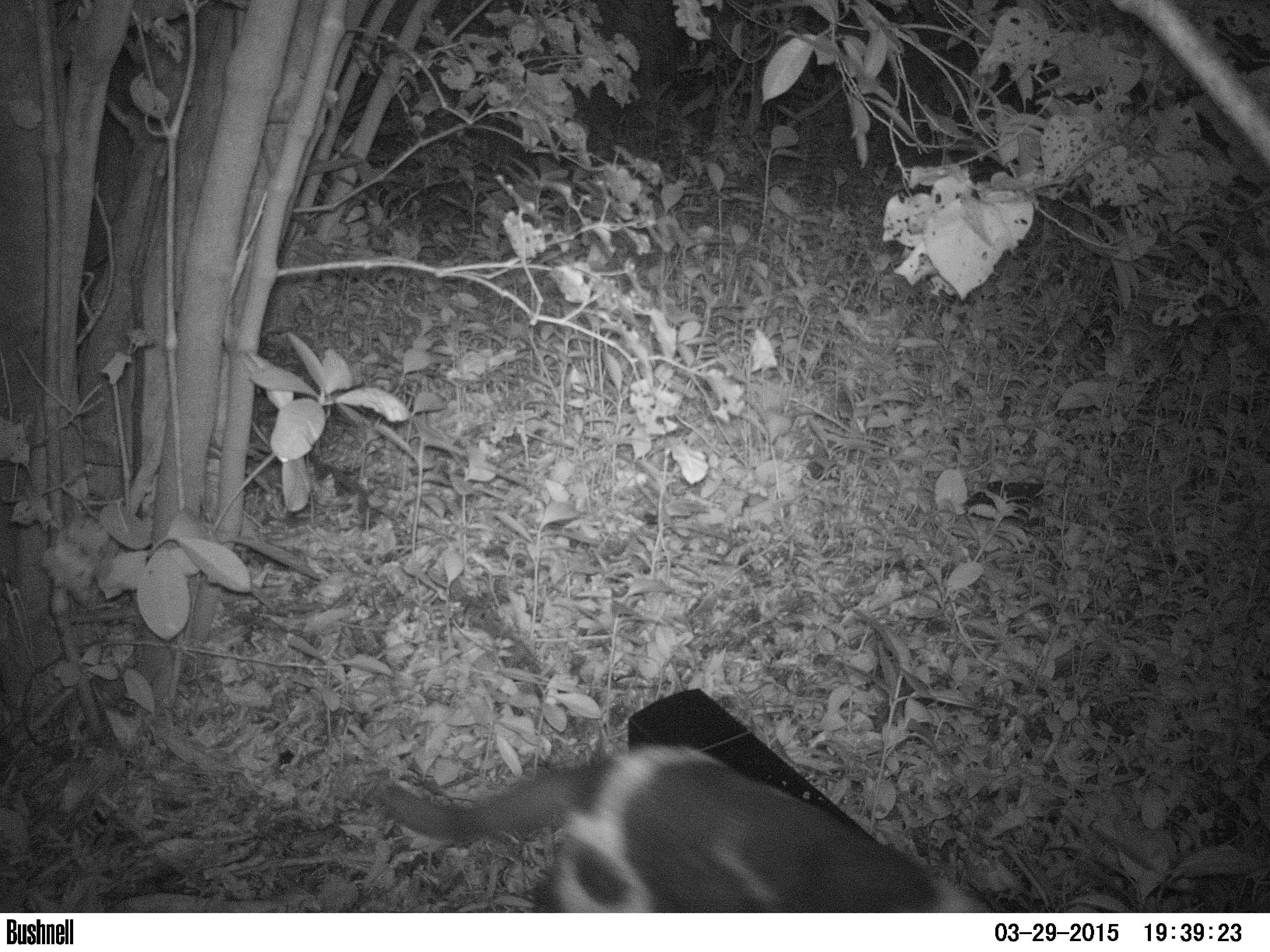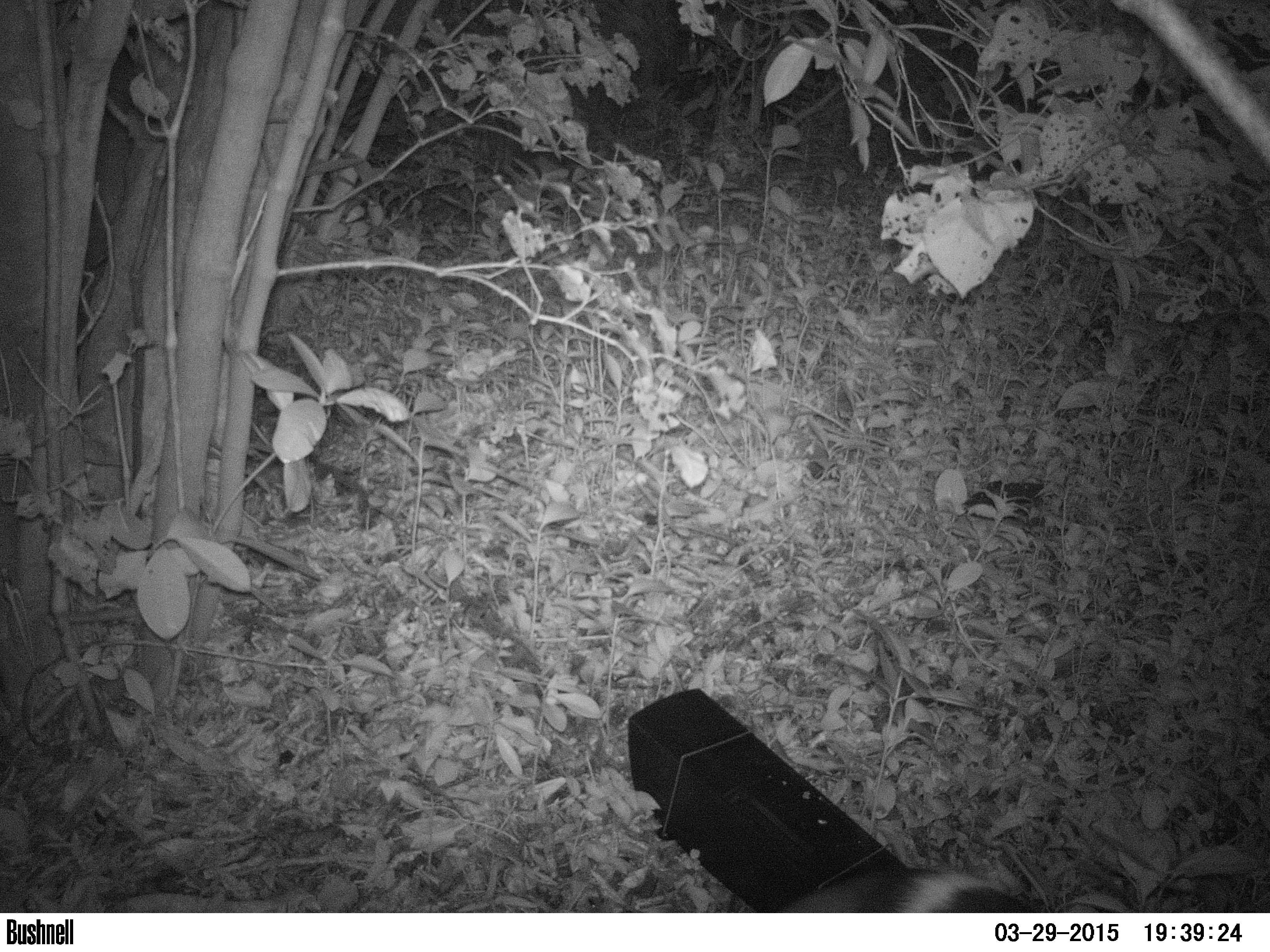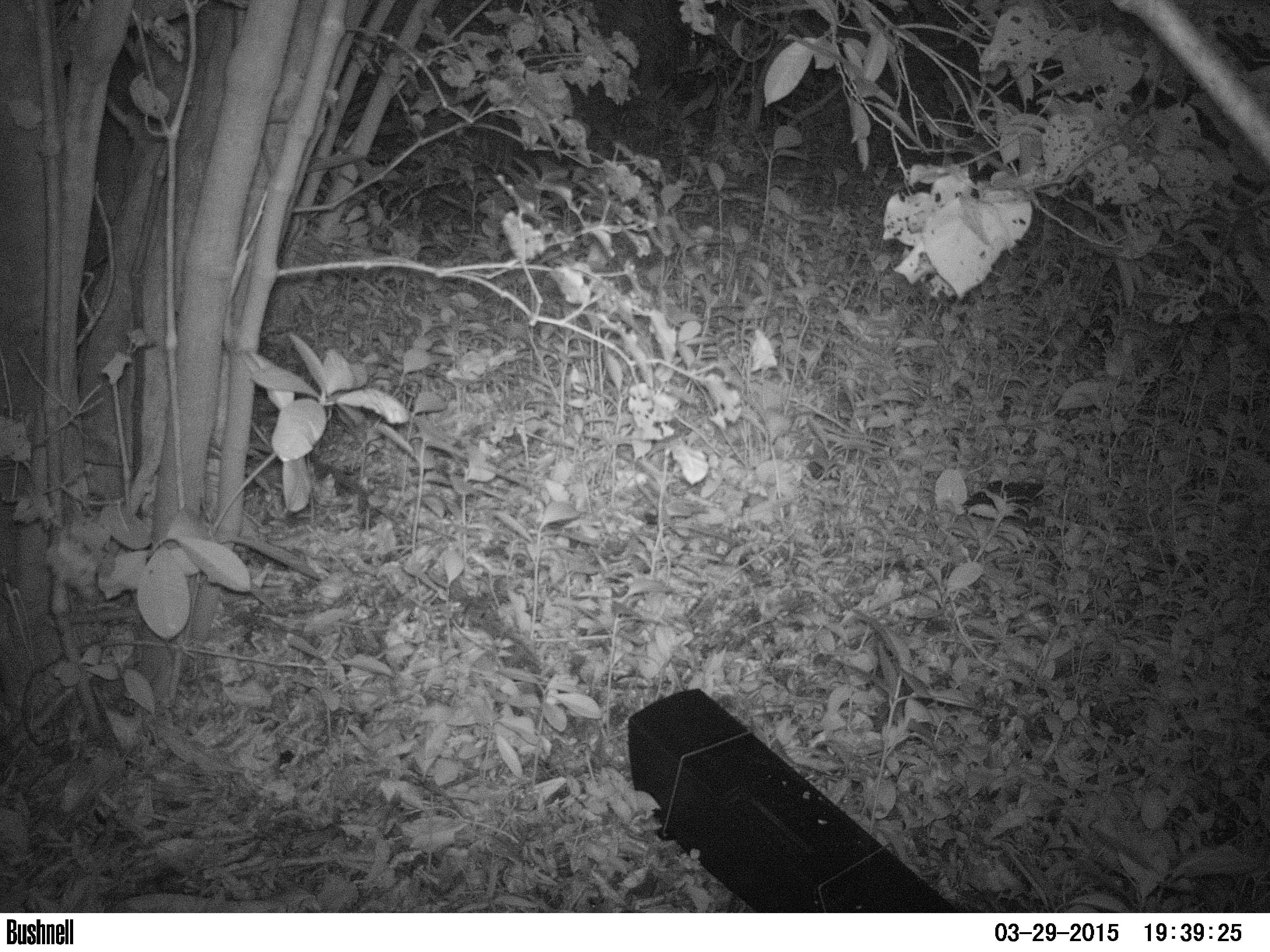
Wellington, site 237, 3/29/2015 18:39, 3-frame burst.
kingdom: Animalia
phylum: Chordata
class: Mammalia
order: Carnivora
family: Felidae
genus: Felis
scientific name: Felis catus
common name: cat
Cat (Felis catus).